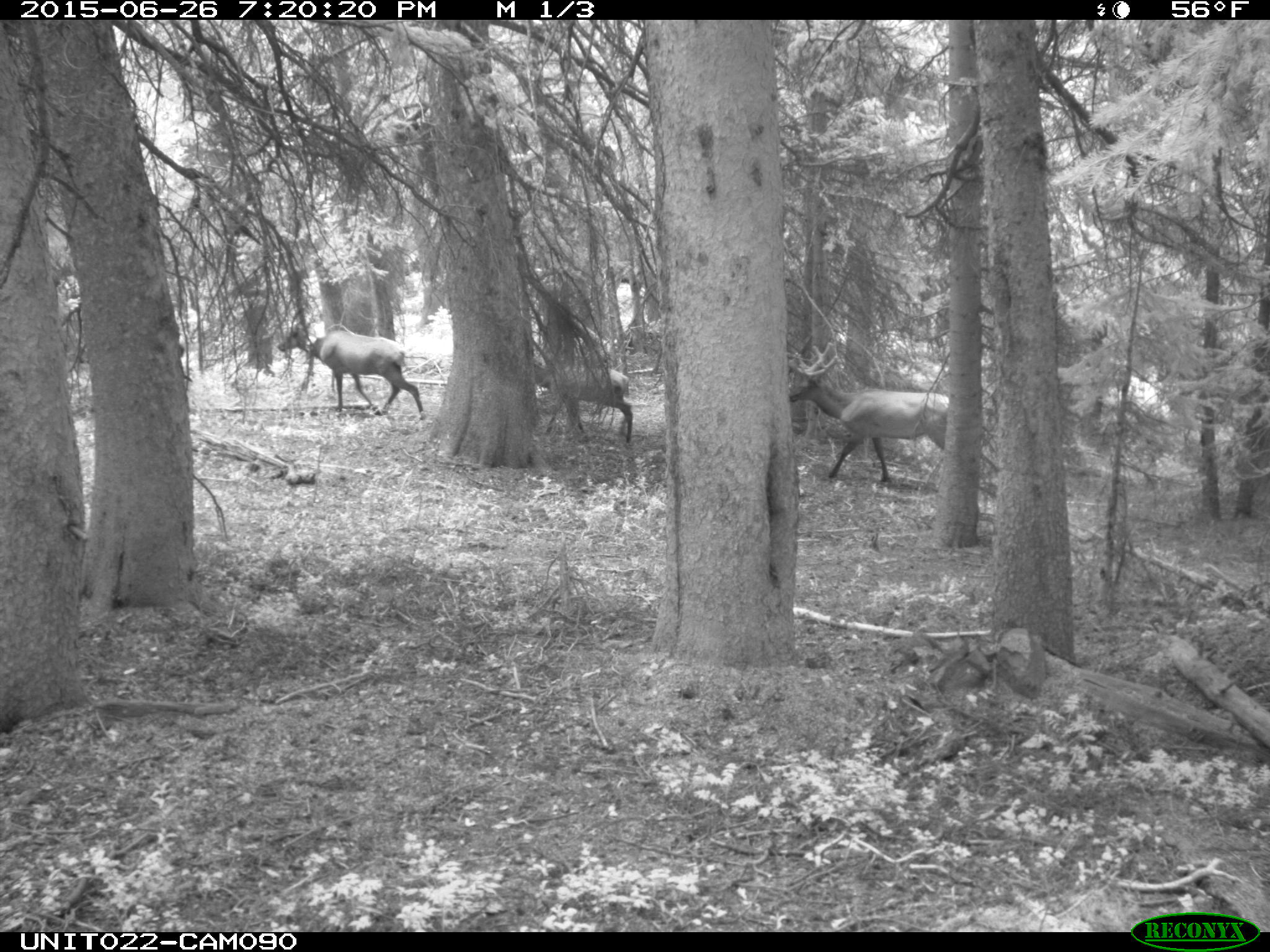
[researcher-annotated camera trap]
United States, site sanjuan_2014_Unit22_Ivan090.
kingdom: Animalia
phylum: Chordata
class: Mammalia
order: Artiodactyla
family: Cervidae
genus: Cervus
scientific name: Cervus elaphus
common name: red deer